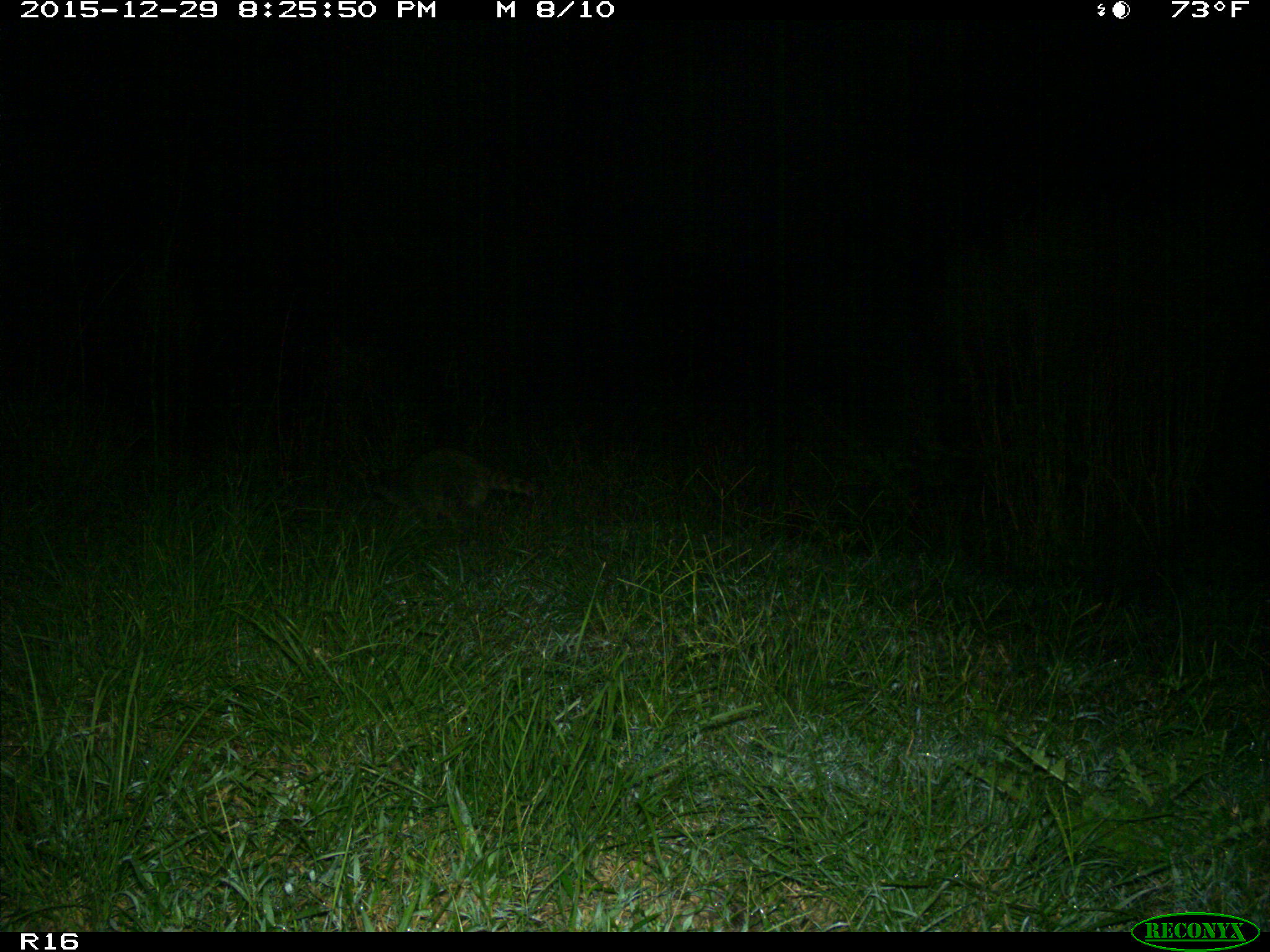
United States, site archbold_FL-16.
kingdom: Animalia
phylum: Chordata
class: Mammalia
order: Carnivora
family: Procyonidae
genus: Procyon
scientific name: Procyon lotor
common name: common raccoon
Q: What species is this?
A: Procyon lotor (common raccoon).